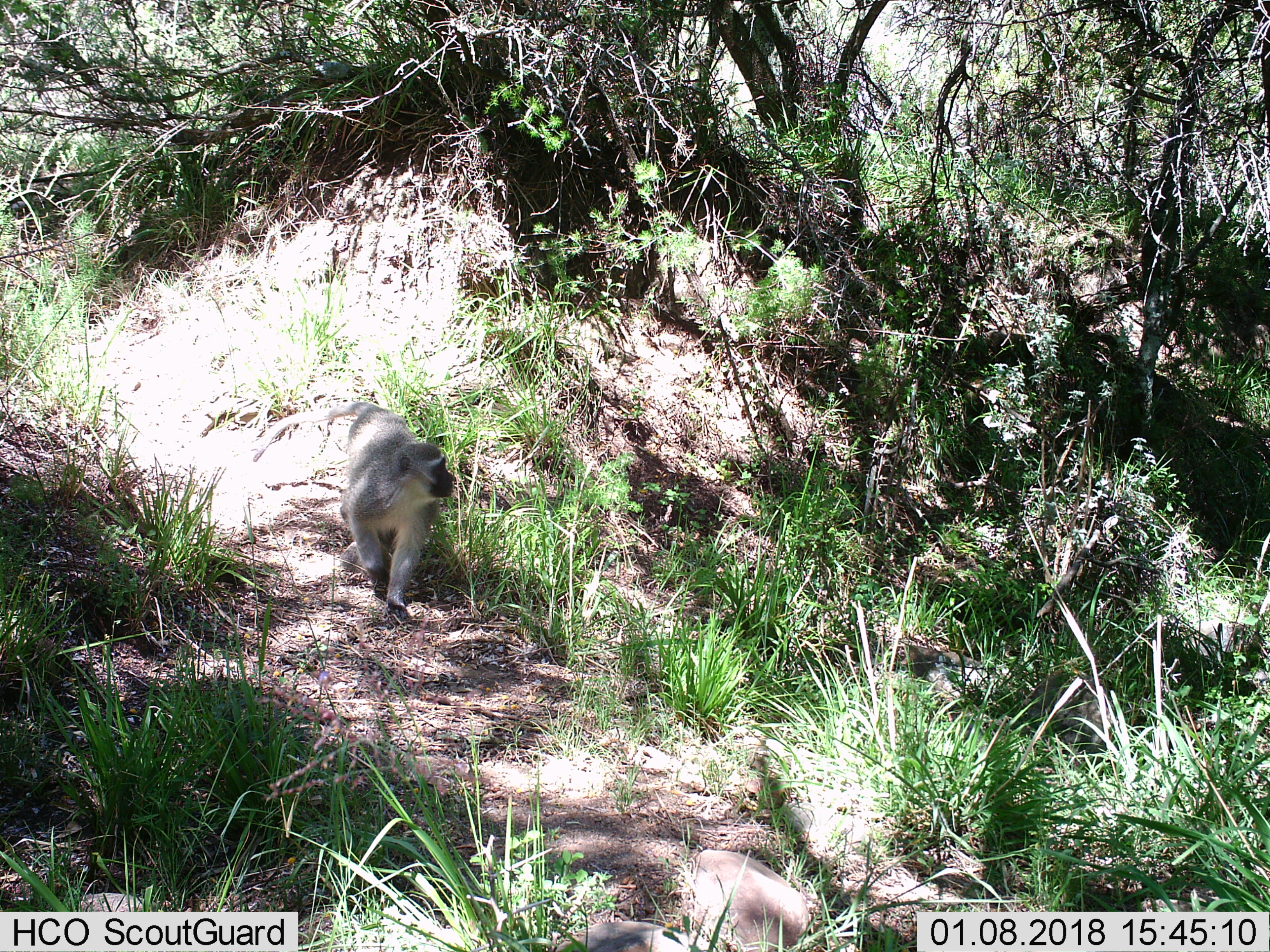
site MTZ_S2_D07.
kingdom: Animalia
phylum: Chordata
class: Mammalia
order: Primates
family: Cercopithecidae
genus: Chlorocebus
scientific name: Chlorocebus pygerythrus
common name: vervet monkey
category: monkeyvervet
Monkeyvervet (vervet monkey) (Chlorocebus pygerythrus), count 1. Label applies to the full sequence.